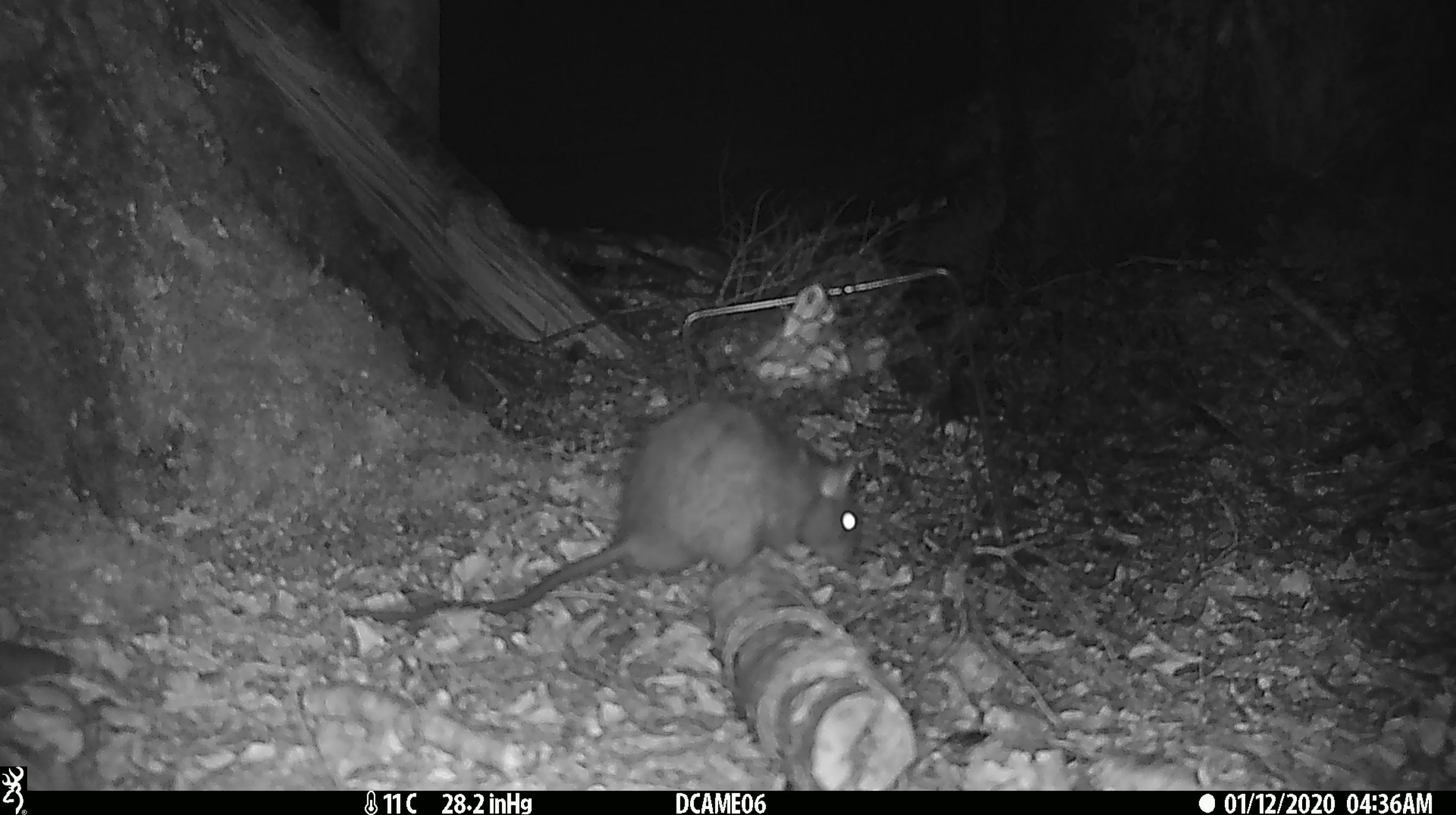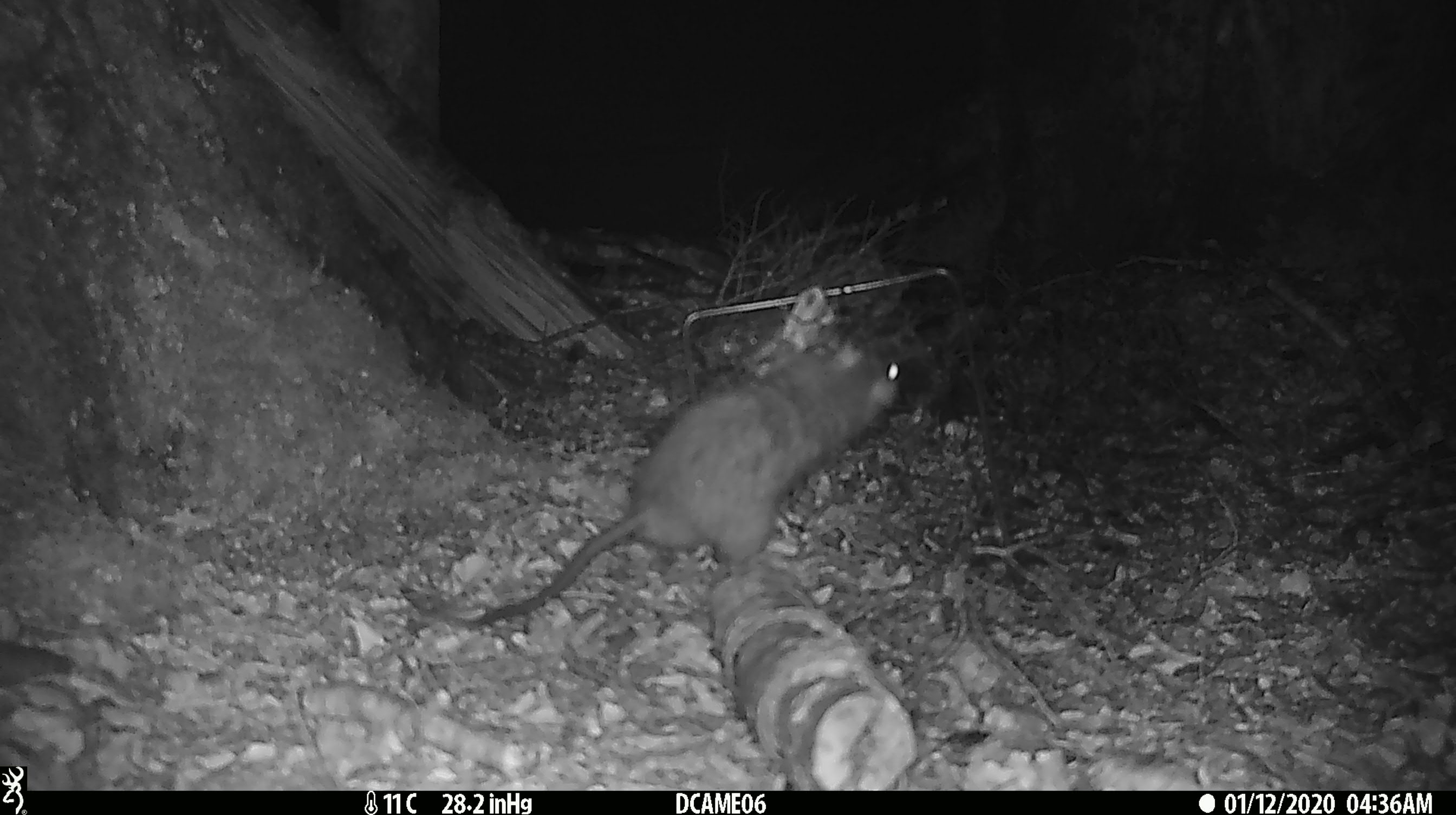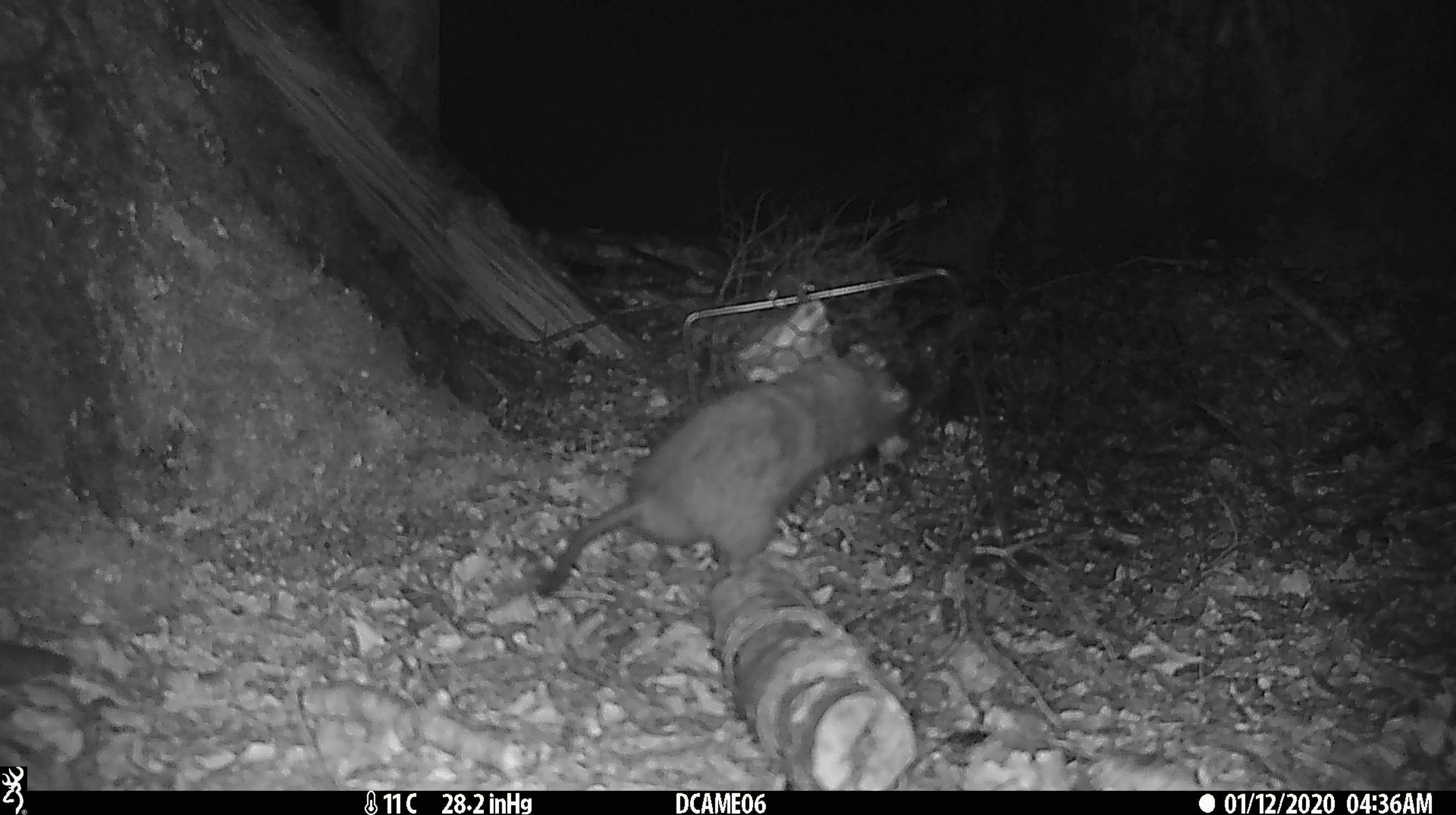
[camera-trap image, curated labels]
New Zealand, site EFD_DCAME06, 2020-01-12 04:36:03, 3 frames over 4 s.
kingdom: Animalia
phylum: Chordata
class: Mammalia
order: Rodentia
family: Muridae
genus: Rattus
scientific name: Rattus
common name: rat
Rat (Rattus).